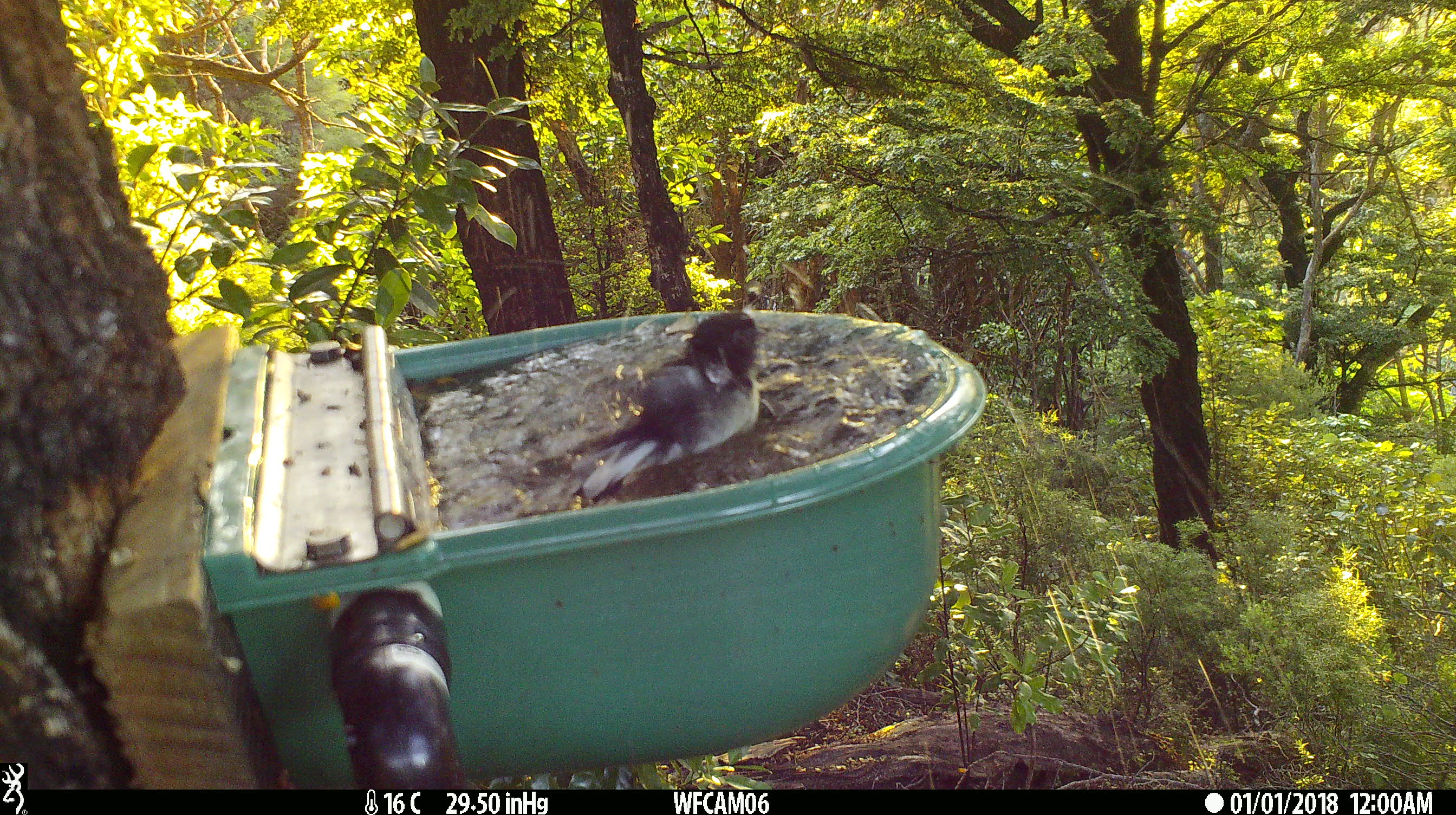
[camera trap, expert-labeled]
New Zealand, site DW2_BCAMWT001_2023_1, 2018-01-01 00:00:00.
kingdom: Animalia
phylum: Chordata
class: Aves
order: Passeriformes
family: Petroicidae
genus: Petroica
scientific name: Petroica macrocephala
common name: tomtit